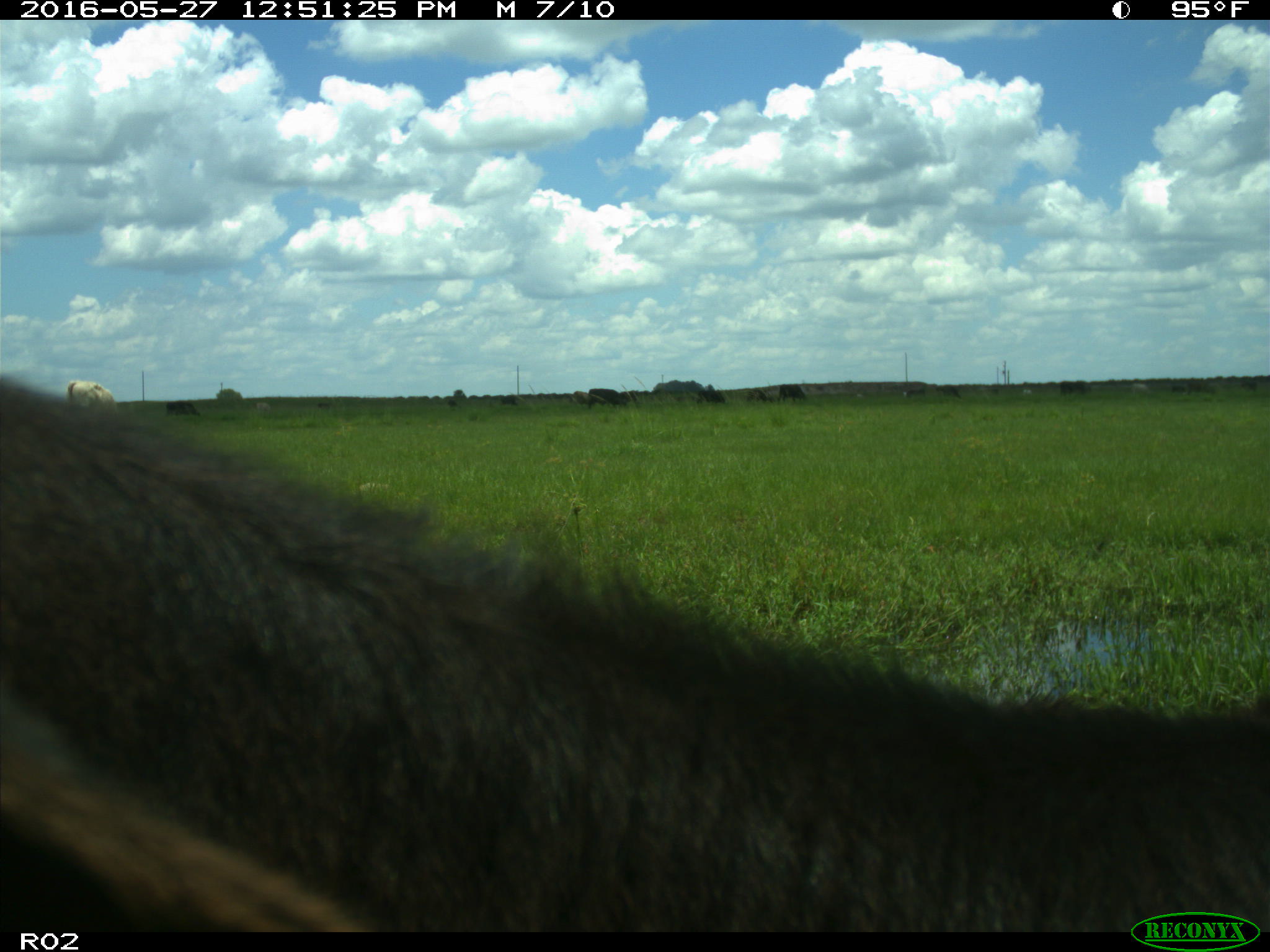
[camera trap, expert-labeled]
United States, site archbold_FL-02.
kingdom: Animalia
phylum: Chordata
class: Mammalia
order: Artiodactyla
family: Bovidae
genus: Bos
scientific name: Bos taurus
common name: domestic cow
Bos taurus (domestic cow).